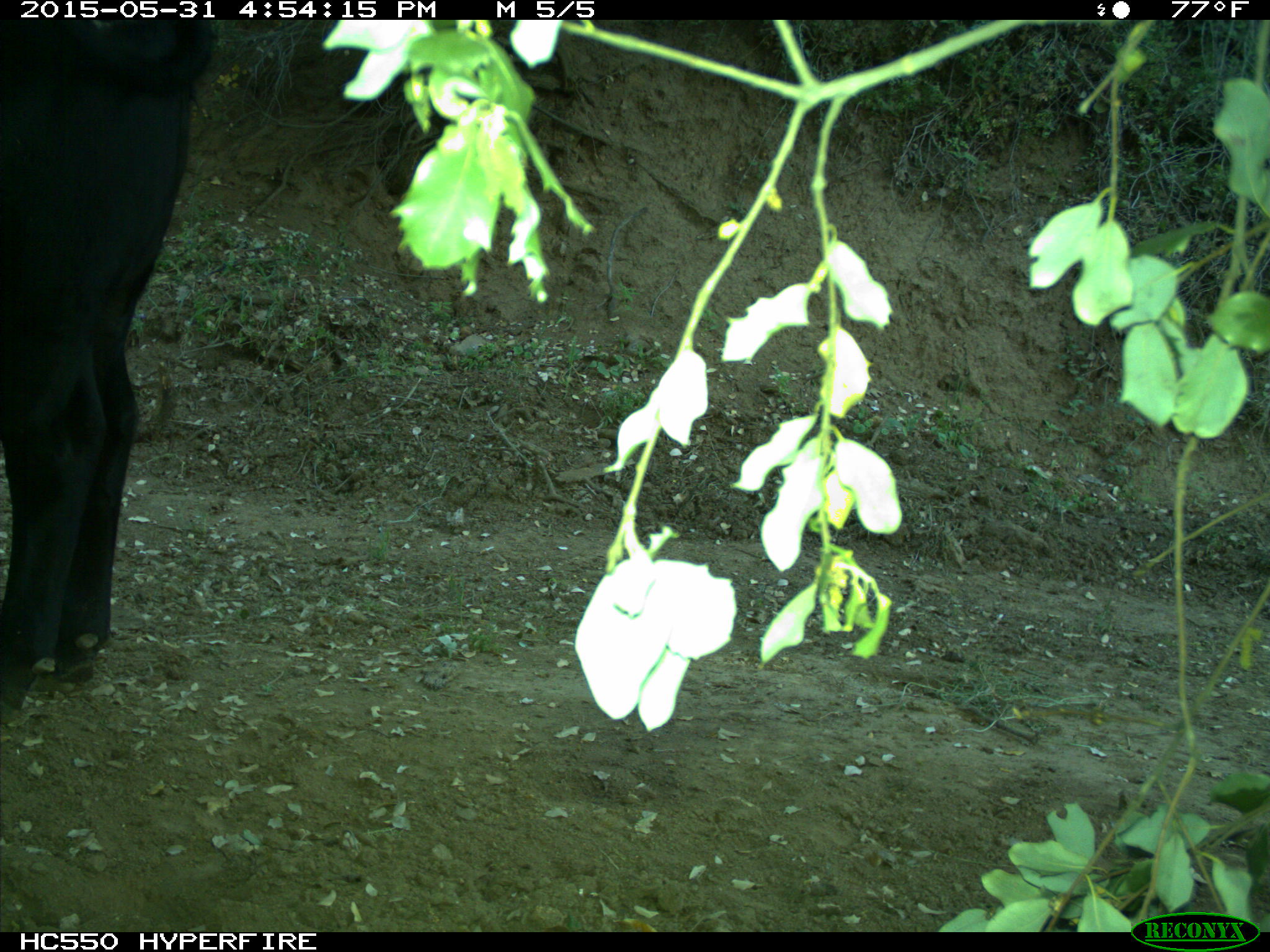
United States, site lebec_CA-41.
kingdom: Animalia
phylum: Chordata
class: Mammalia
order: Artiodactyla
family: Bovidae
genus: Bos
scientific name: Bos taurus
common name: domestic cow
Bos taurus (domestic cow).